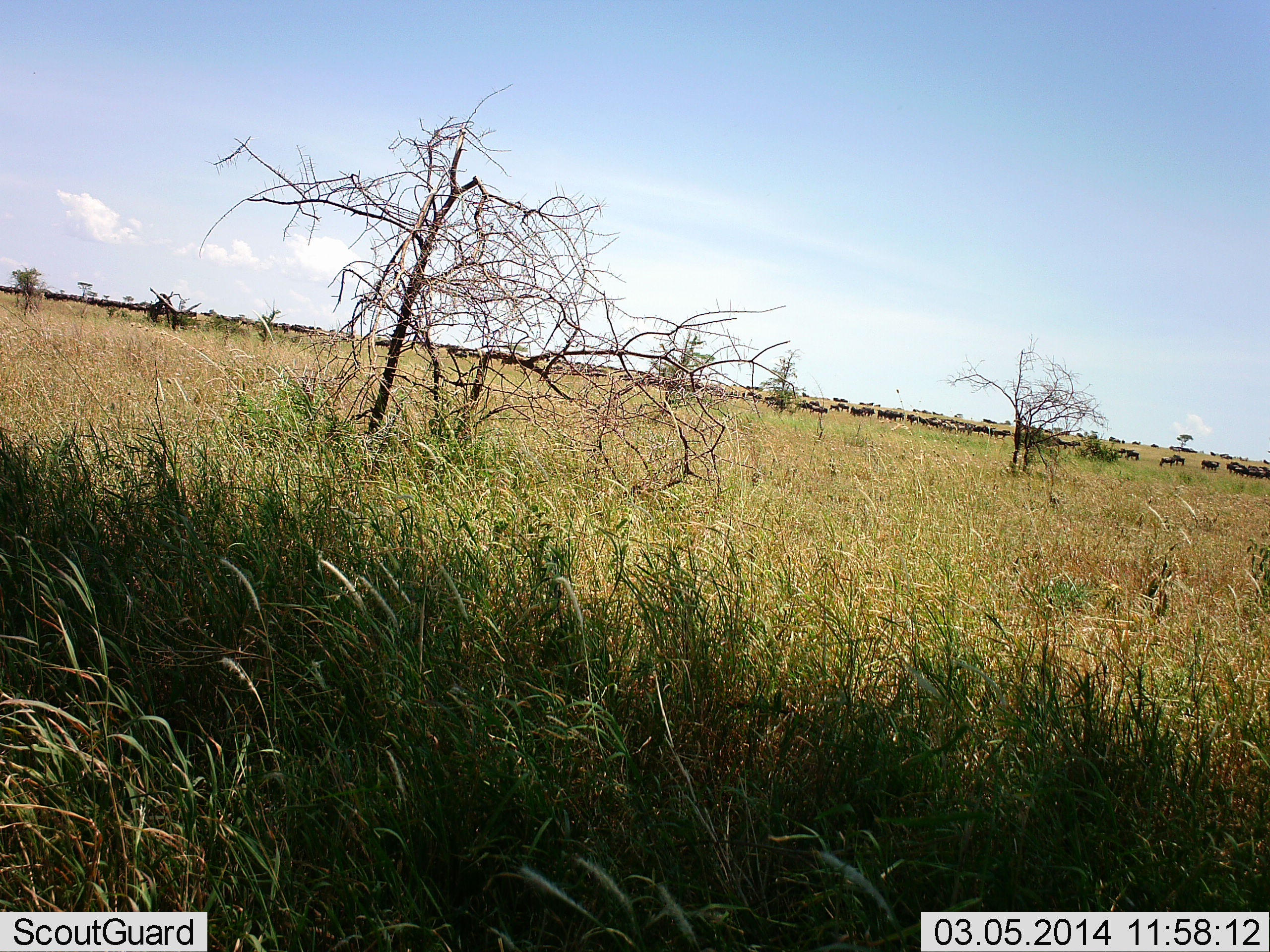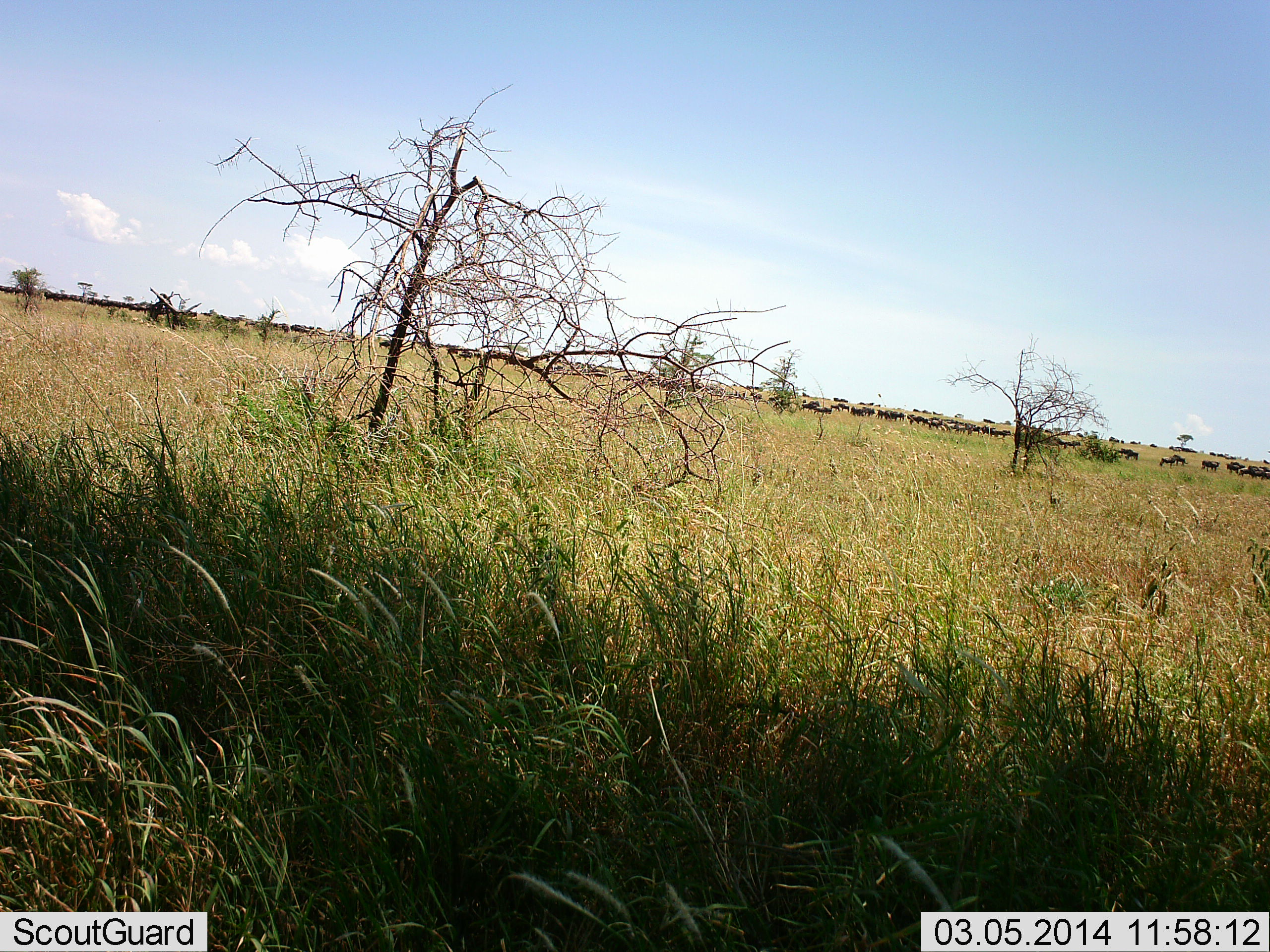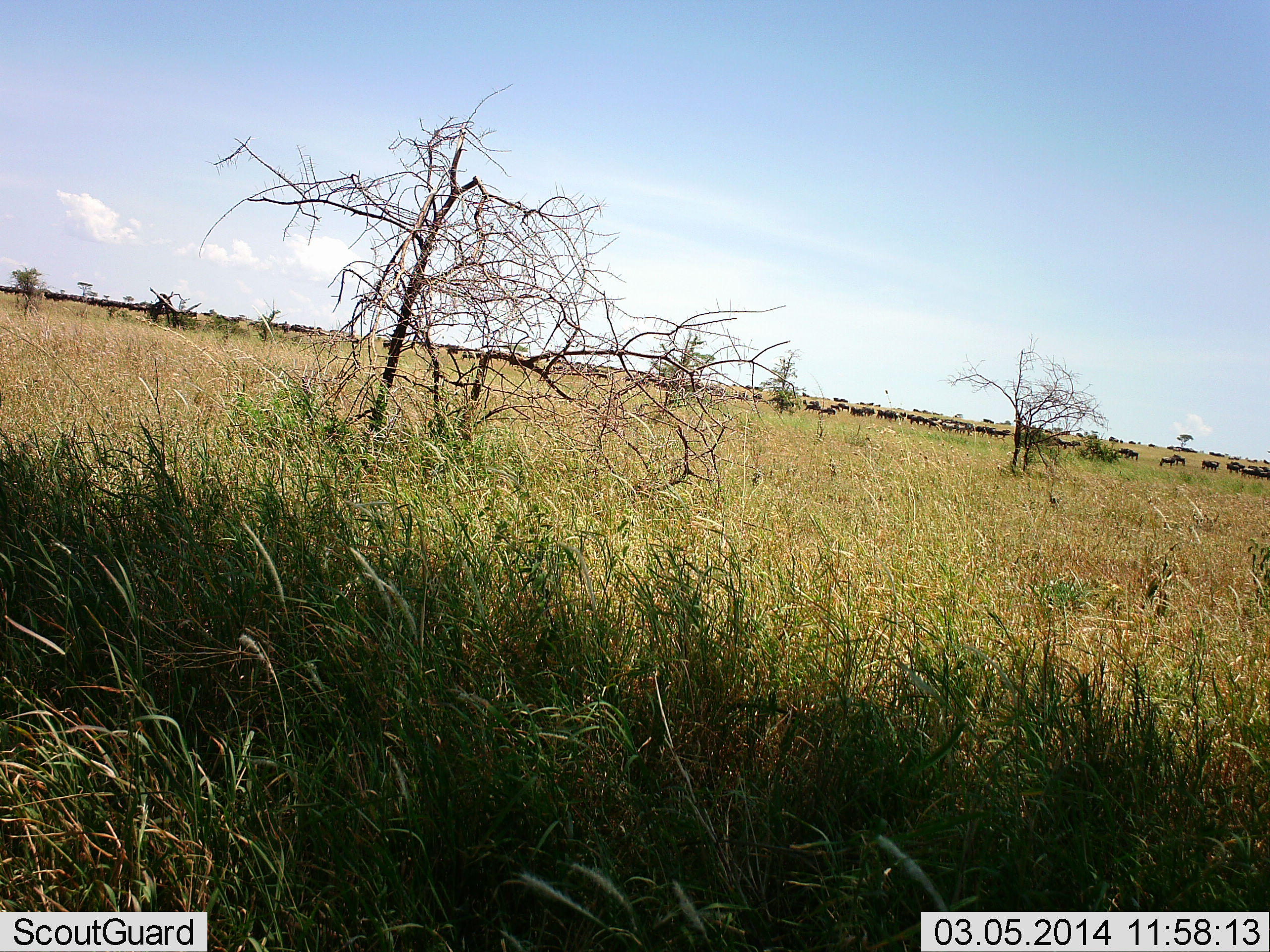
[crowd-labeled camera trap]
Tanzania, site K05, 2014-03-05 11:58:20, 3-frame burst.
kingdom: Animalia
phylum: Chordata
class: Mammalia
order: Artiodactyla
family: Bovidae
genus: Connochaetes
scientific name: Connochaetes taurinus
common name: blue wildebeest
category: wildebeest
Wildebeest (blue wildebeest) (Connochaetes taurinus), count 51+. Behavior (volunteer vote fractions): standing 60%, resting 0%, moving 50%, interacting 10%. Young present (vote fraction): 0%. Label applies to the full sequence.